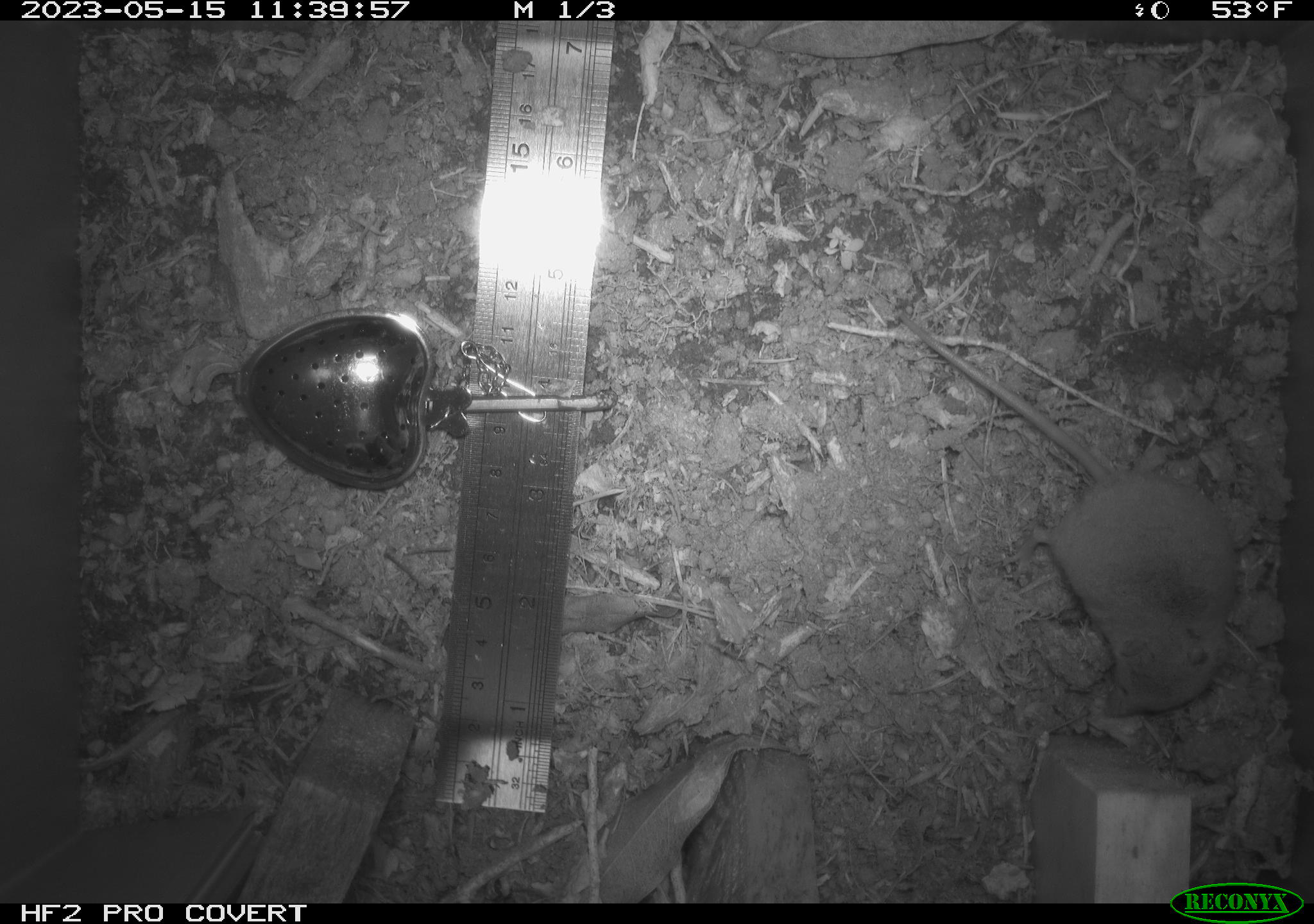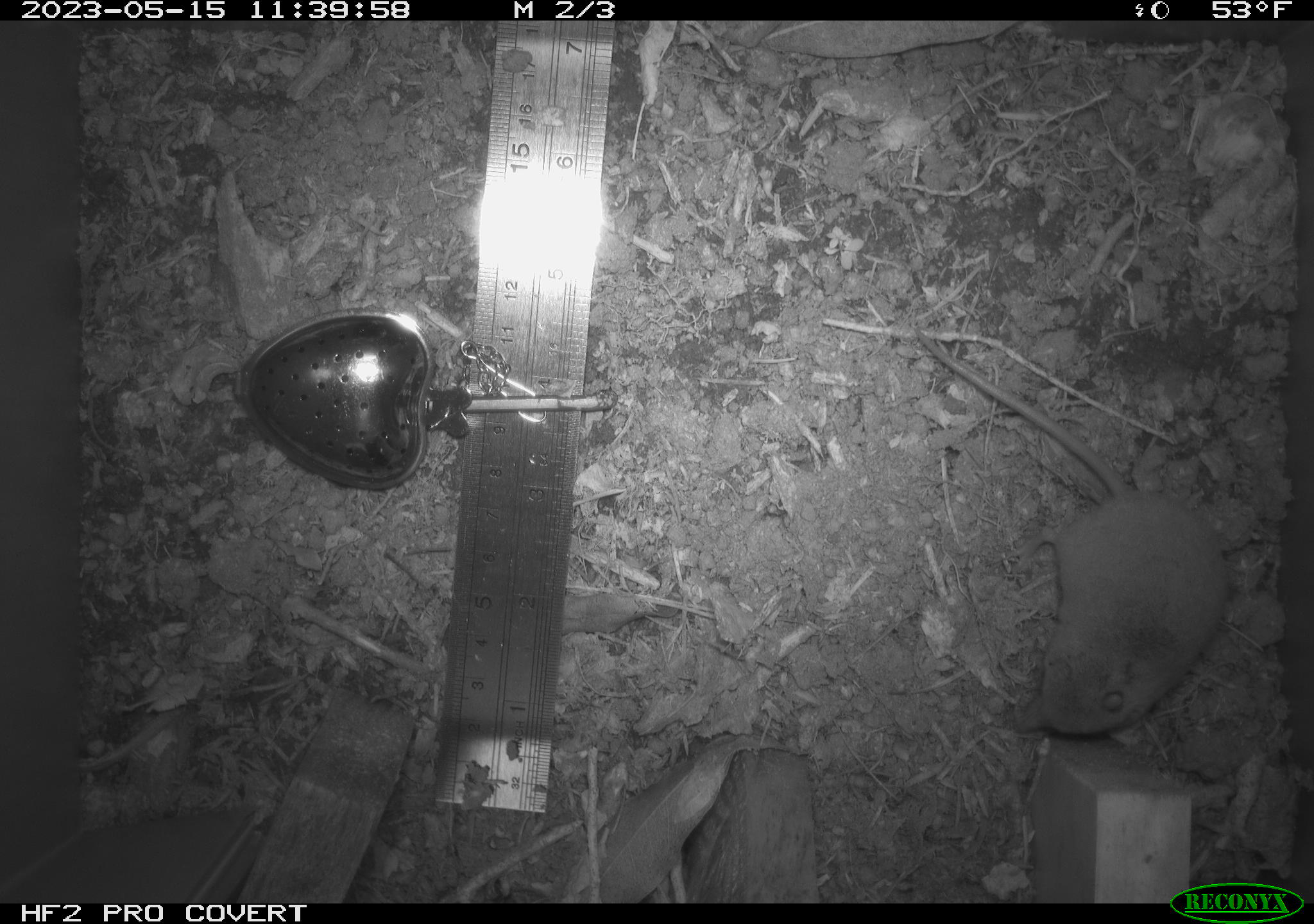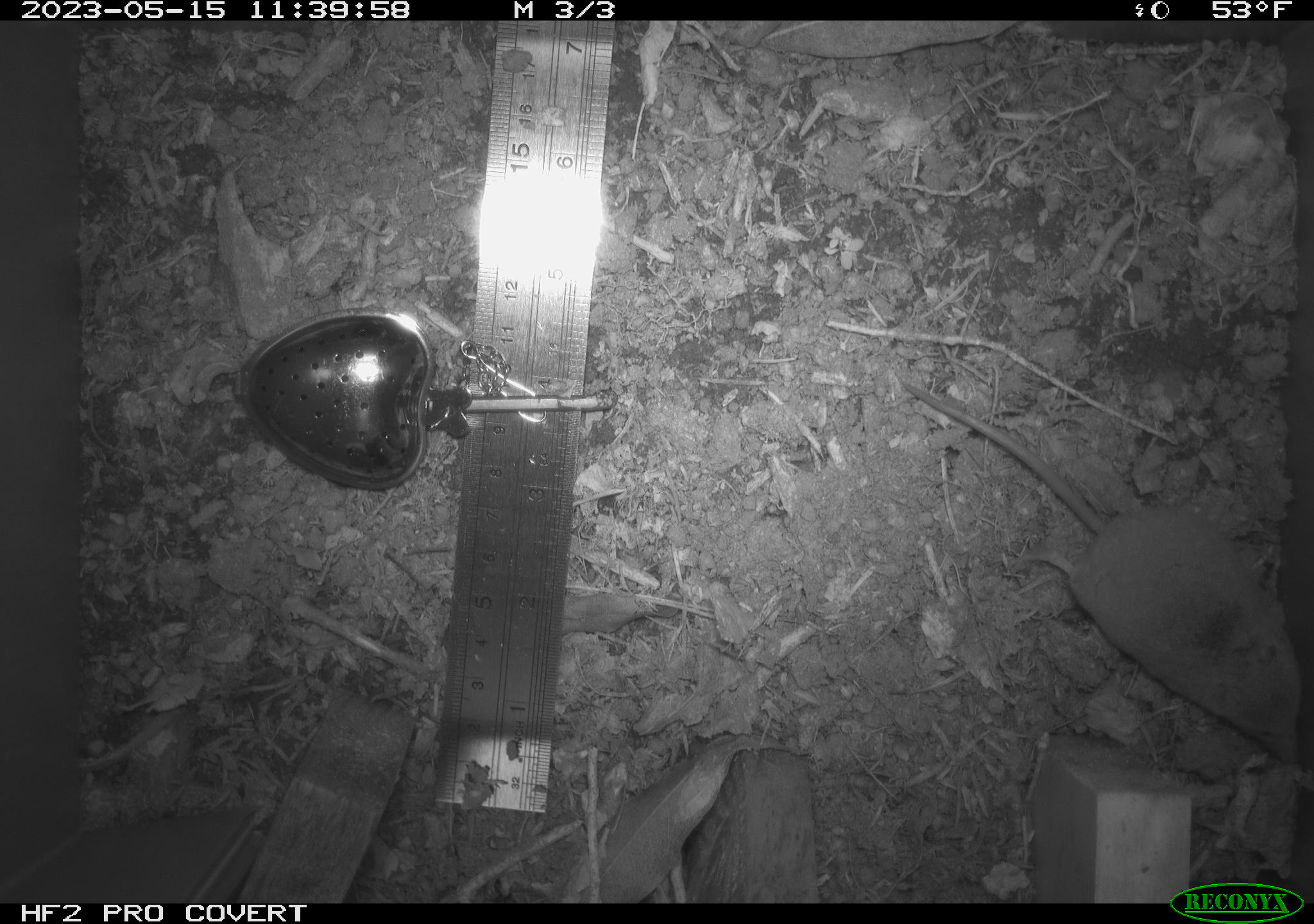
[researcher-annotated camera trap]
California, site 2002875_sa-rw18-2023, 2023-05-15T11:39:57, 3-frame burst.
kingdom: Animalia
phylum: Chordata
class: Mammalia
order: Rodentia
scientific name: Rodentia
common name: mouse species